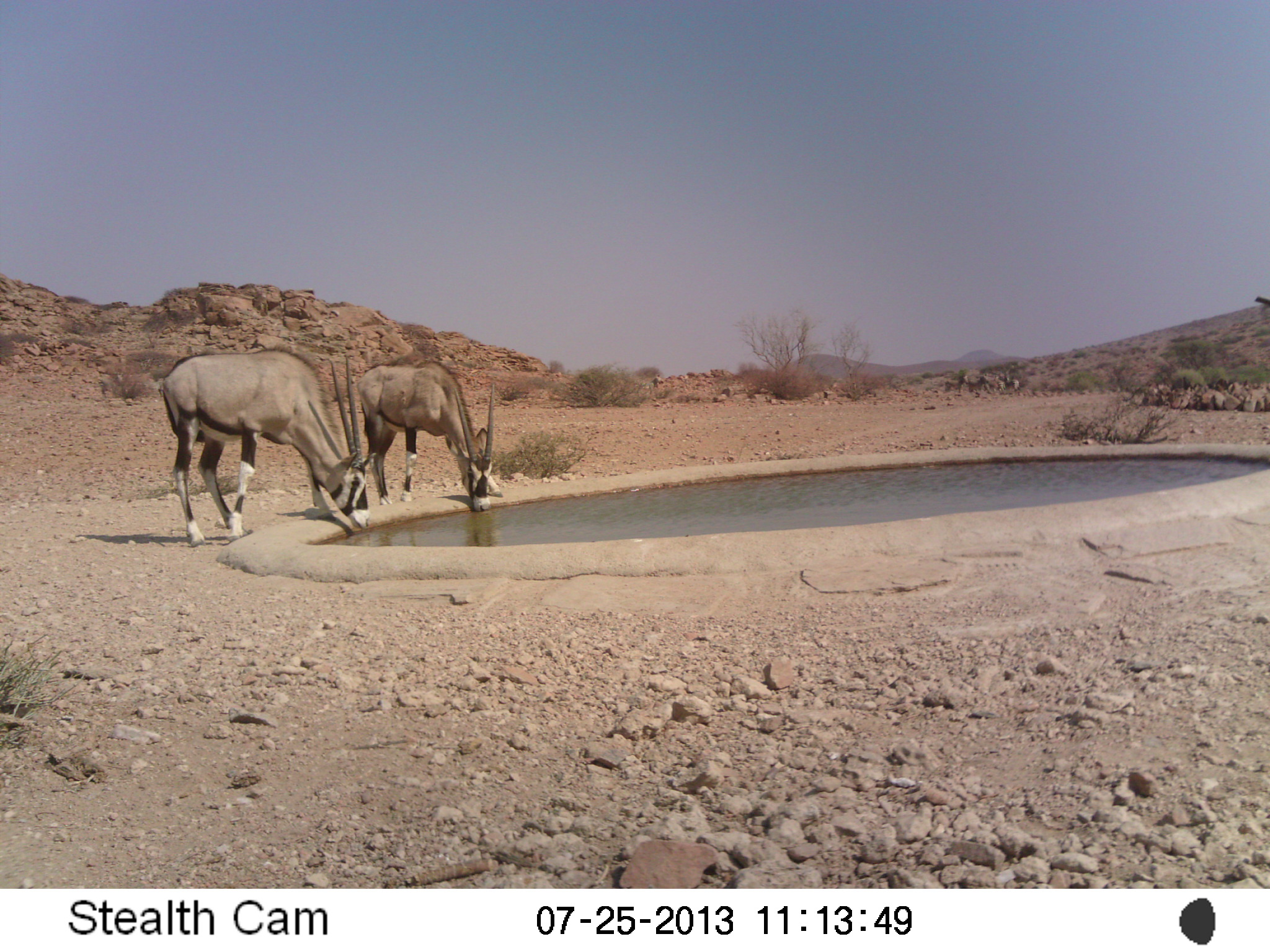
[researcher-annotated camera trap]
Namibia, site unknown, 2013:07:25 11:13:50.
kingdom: Animalia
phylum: Chordata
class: Mammalia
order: Artiodactyla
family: Bovidae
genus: Oryx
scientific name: Oryx gazella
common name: gemsbok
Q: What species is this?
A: Oryx gazella (gemsbok).